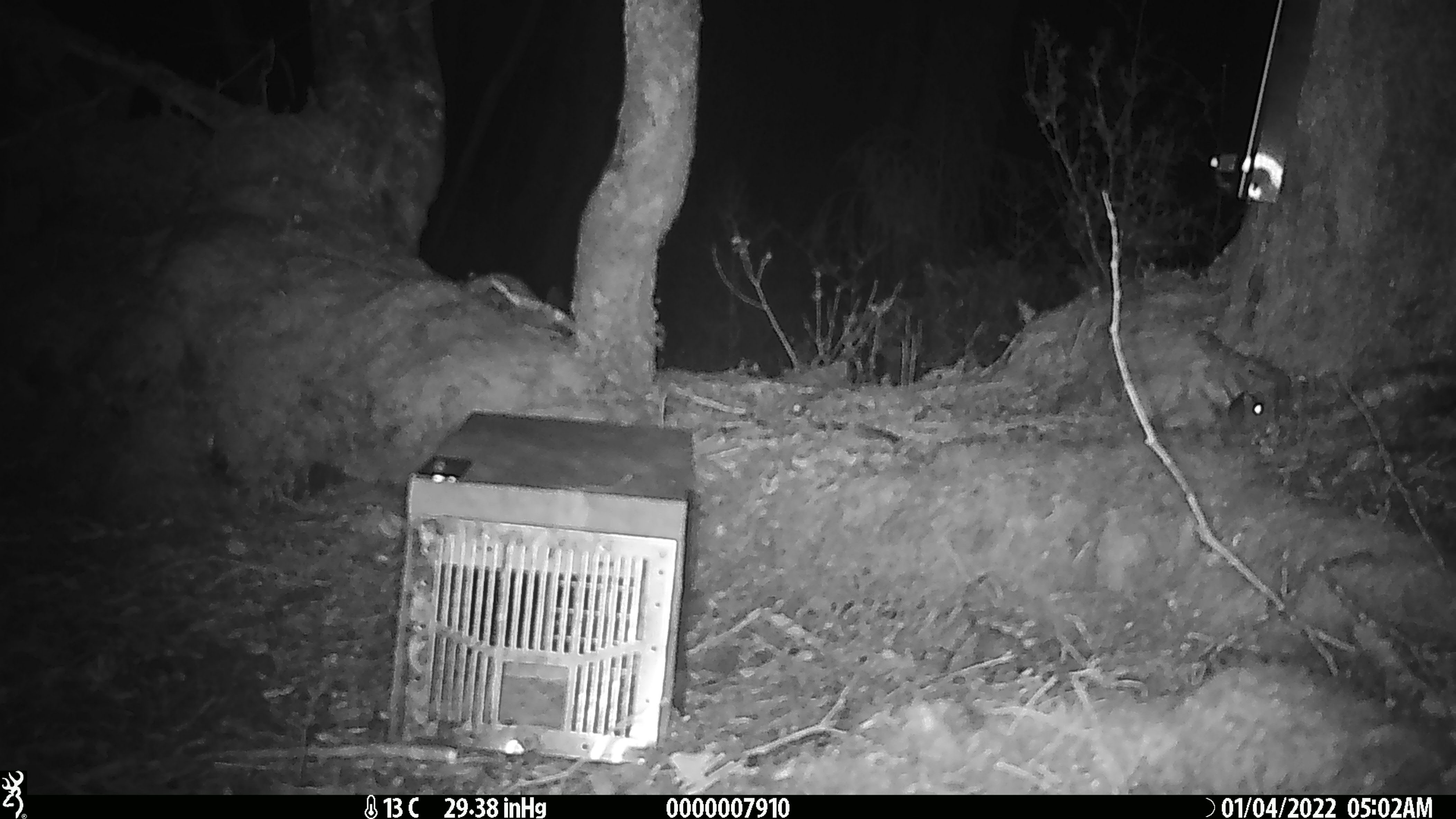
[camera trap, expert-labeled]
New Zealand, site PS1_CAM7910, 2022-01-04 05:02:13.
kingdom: Animalia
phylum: Chordata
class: Mammalia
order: Rodentia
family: Muridae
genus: Mus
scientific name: Mus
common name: mouse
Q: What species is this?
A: Mouse (Mus).